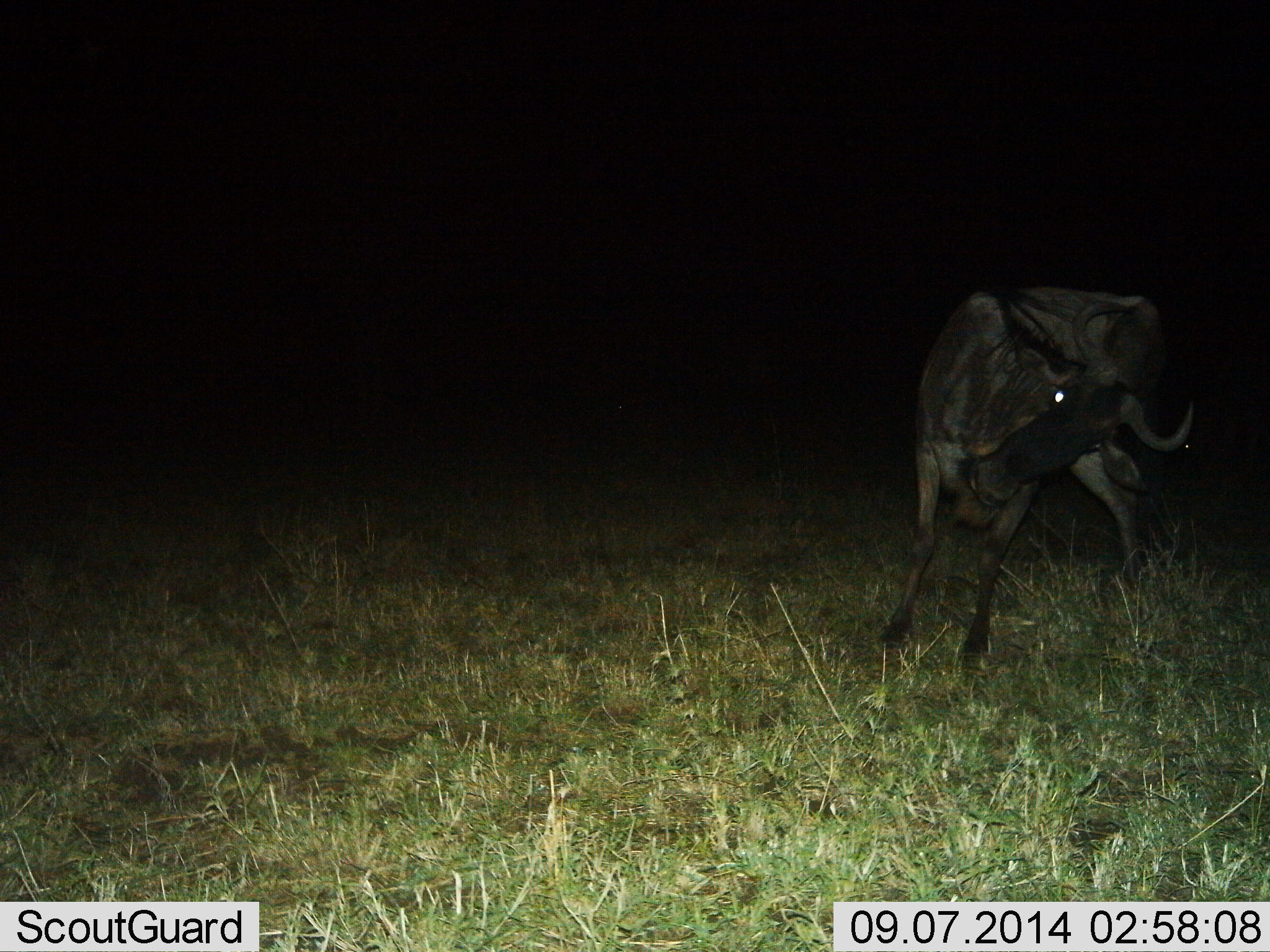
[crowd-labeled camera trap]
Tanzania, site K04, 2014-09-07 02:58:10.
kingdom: Animalia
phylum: Chordata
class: Mammalia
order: Artiodactyla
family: Bovidae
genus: Connochaetes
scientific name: Connochaetes taurinus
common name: blue wildebeest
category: wildebeest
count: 1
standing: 50%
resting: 0%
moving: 50%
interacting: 0%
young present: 0%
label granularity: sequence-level